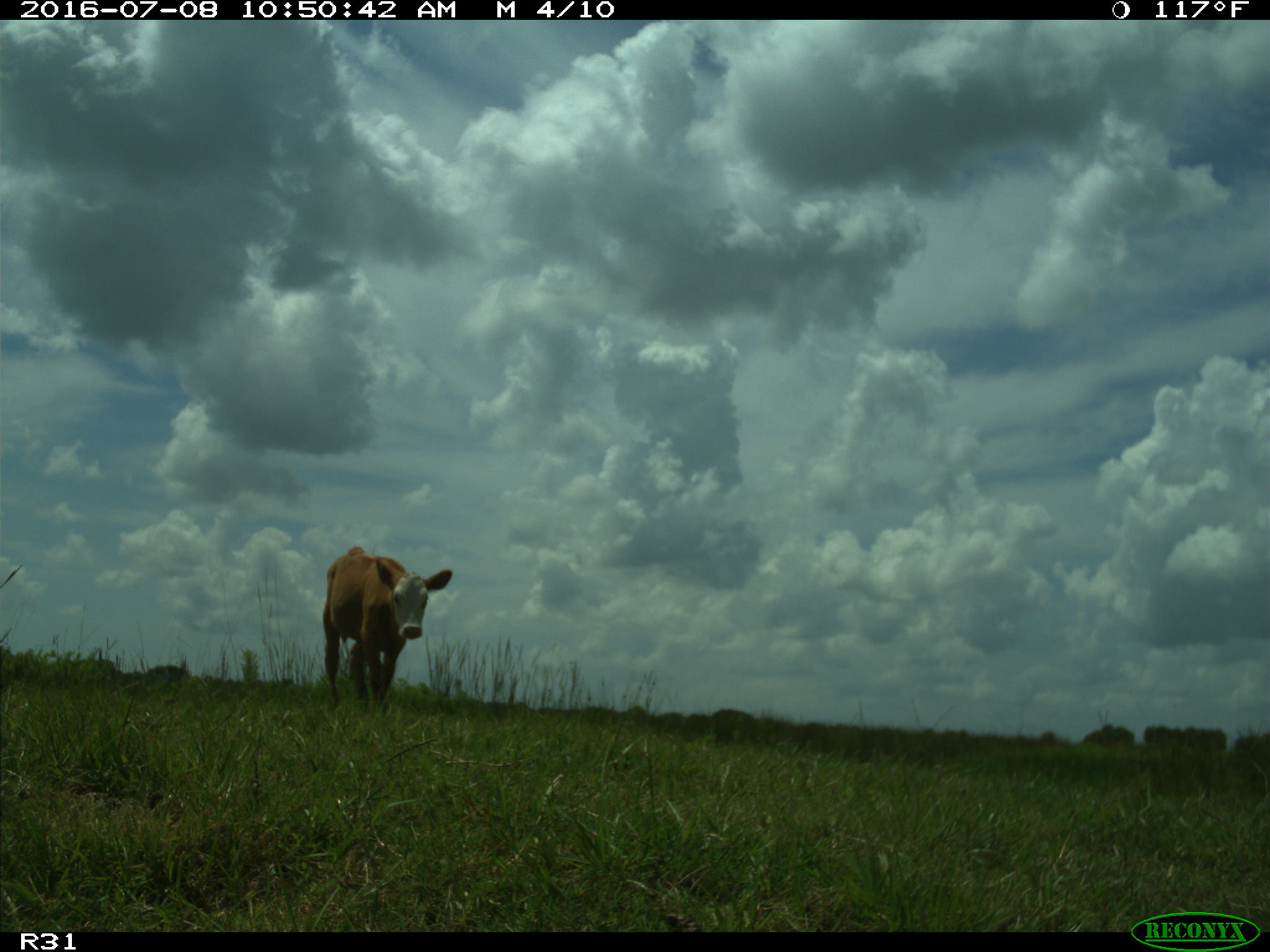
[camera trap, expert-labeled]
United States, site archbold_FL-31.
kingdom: Animalia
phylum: Chordata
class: Mammalia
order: Artiodactyla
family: Bovidae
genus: Bos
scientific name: Bos taurus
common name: domestic cow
Bos taurus (domestic cow).